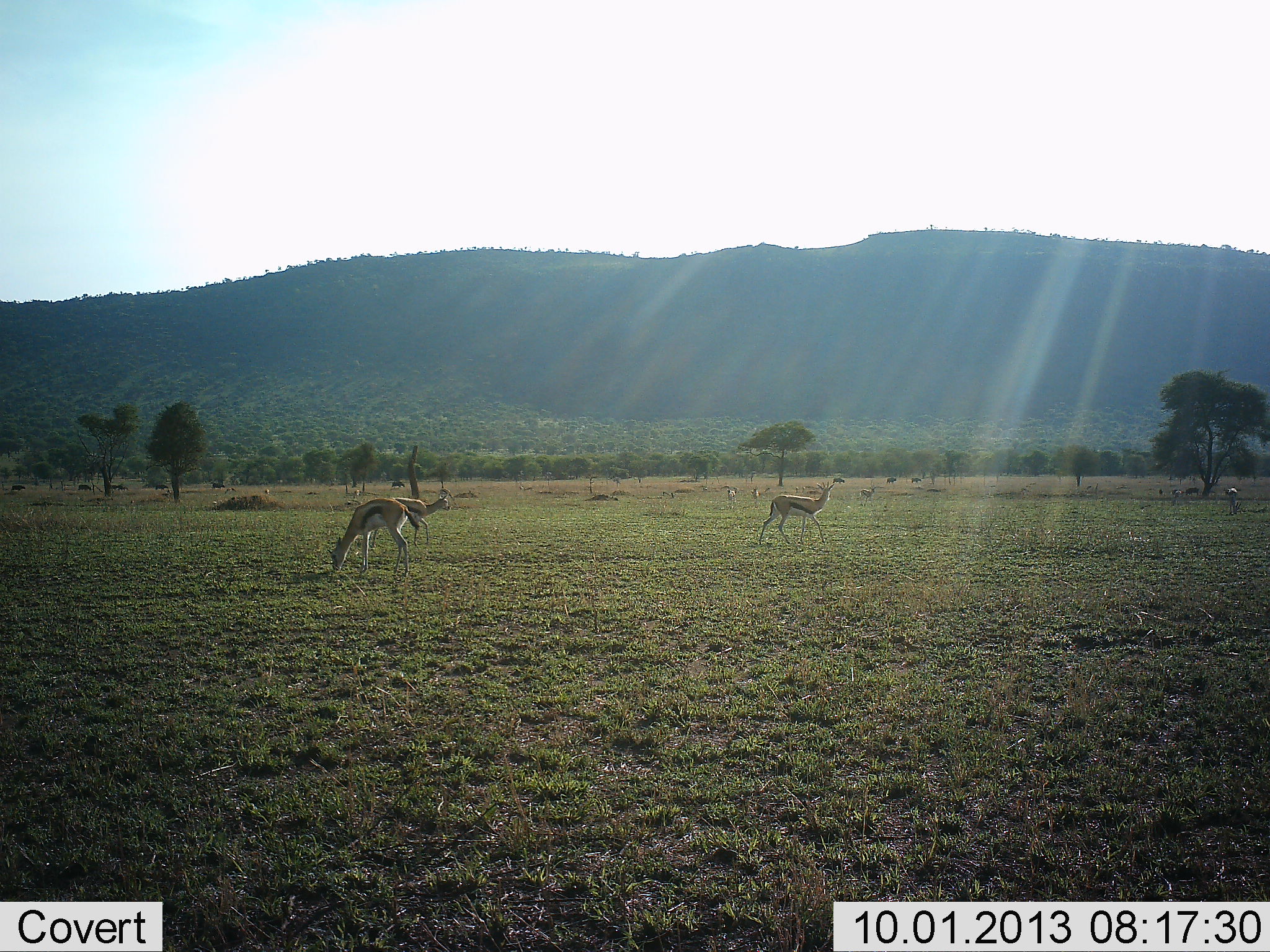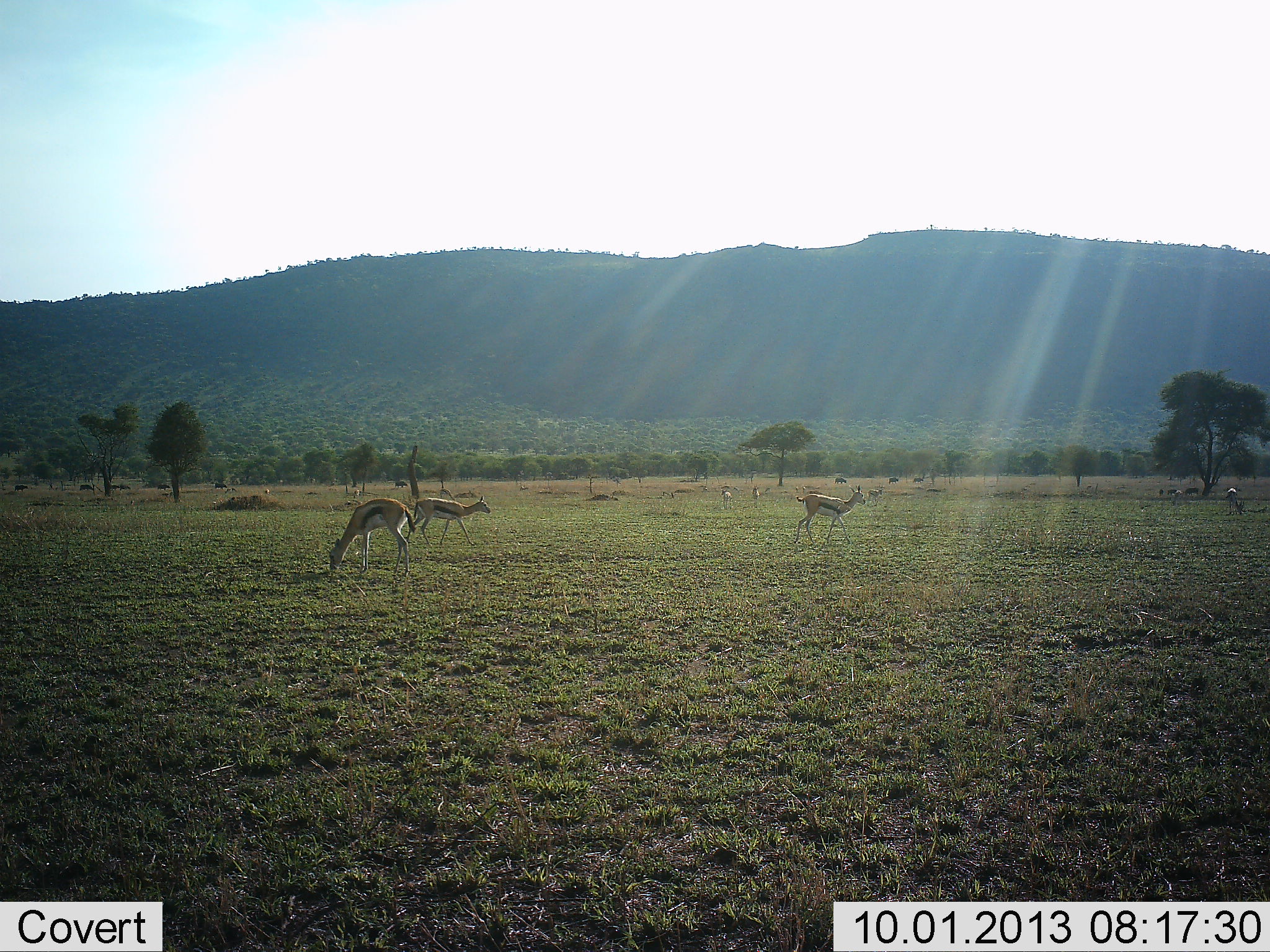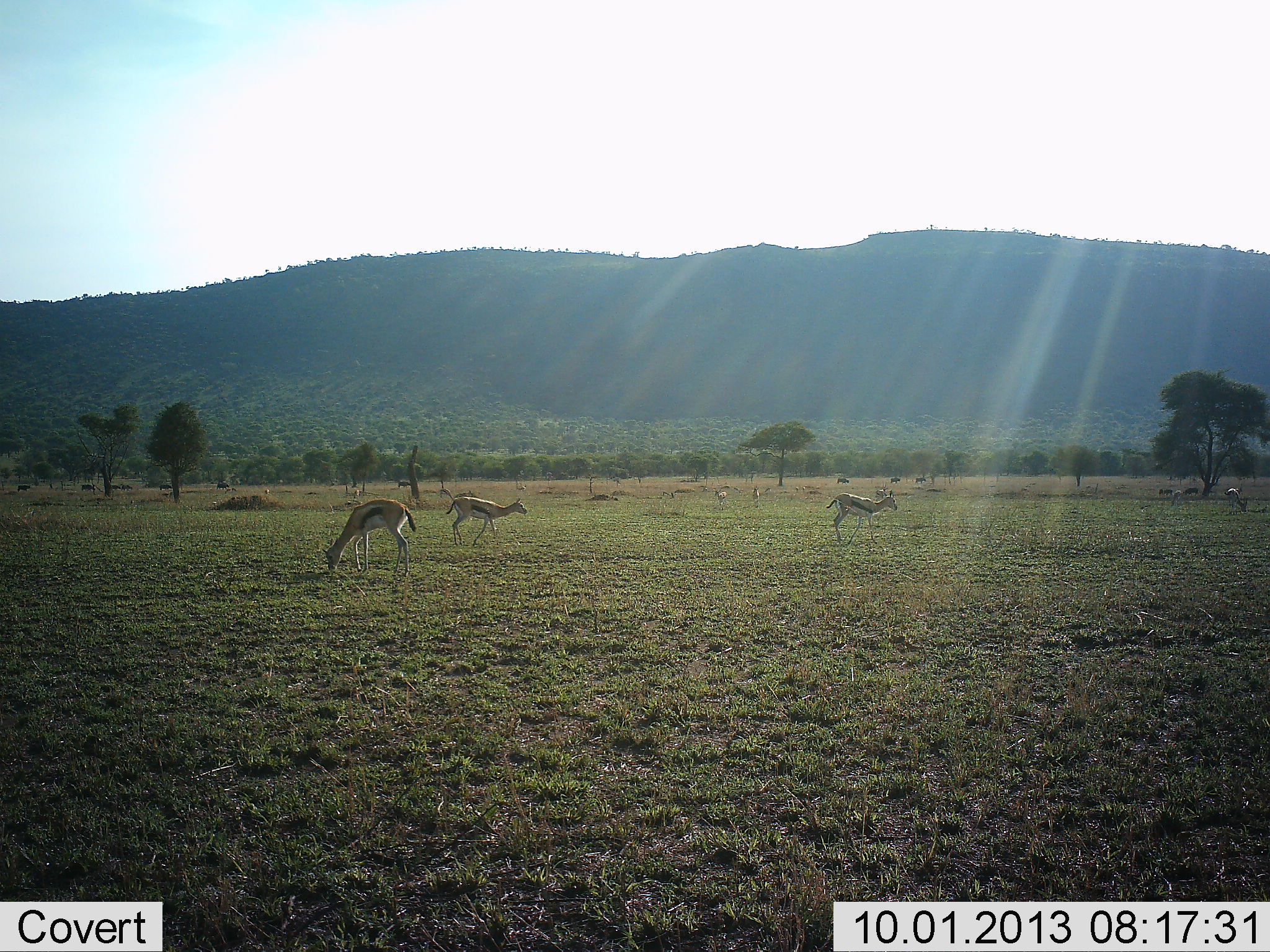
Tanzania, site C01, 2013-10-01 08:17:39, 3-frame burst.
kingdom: Animalia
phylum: Chordata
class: Mammalia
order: Artiodactyla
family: Bovidae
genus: Eudorcas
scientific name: Eudorcas thomsonii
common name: thomson's gazelle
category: gazellethomsons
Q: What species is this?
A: Gazellethomsons (thomson's gazelle) (Eudorcas thomsonii).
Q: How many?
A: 8.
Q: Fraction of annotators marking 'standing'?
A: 50%.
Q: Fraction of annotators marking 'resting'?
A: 17%.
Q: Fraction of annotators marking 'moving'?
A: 83%.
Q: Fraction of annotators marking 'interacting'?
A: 0%.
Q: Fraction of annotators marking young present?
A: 8%.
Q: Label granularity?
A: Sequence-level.